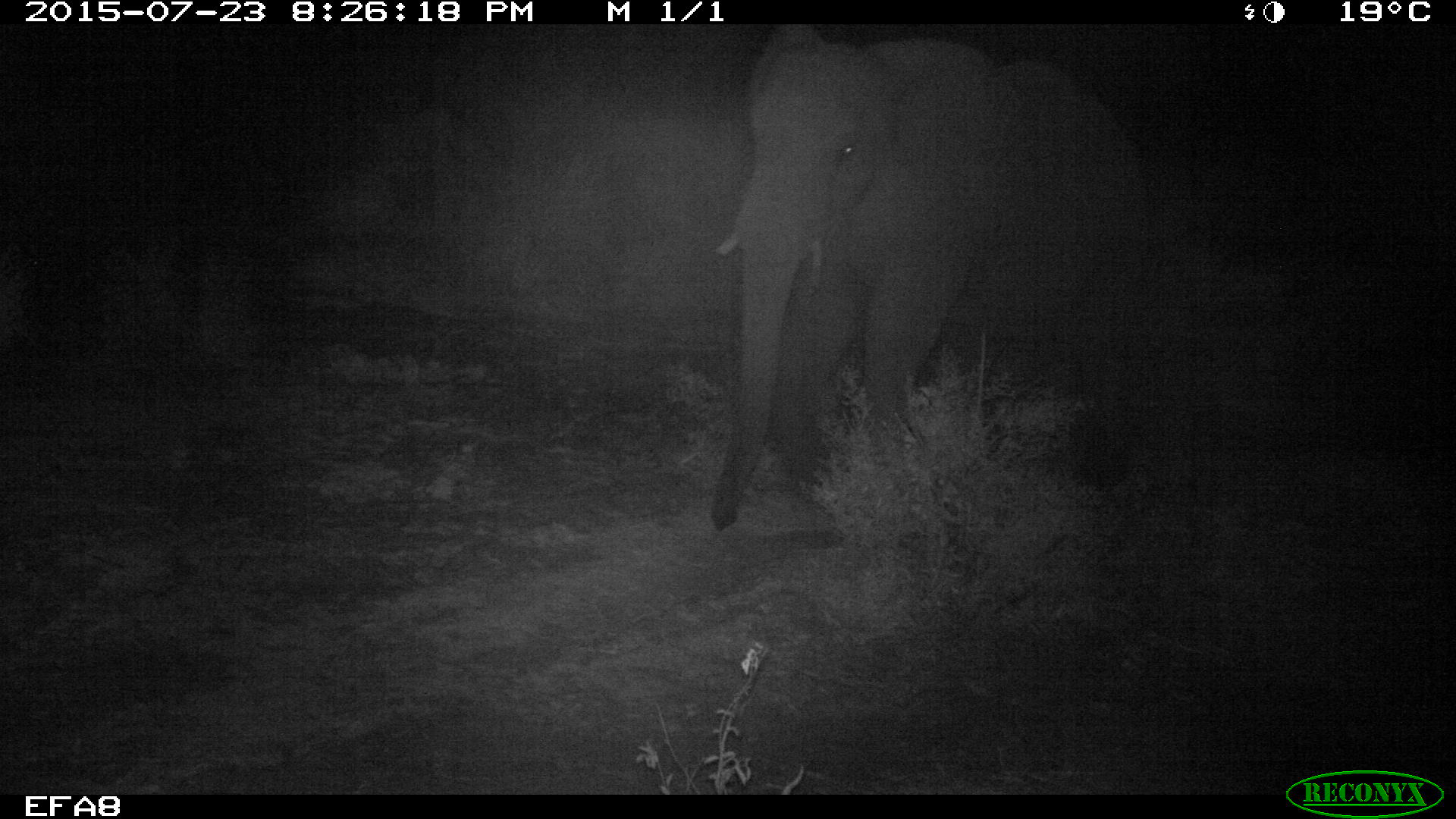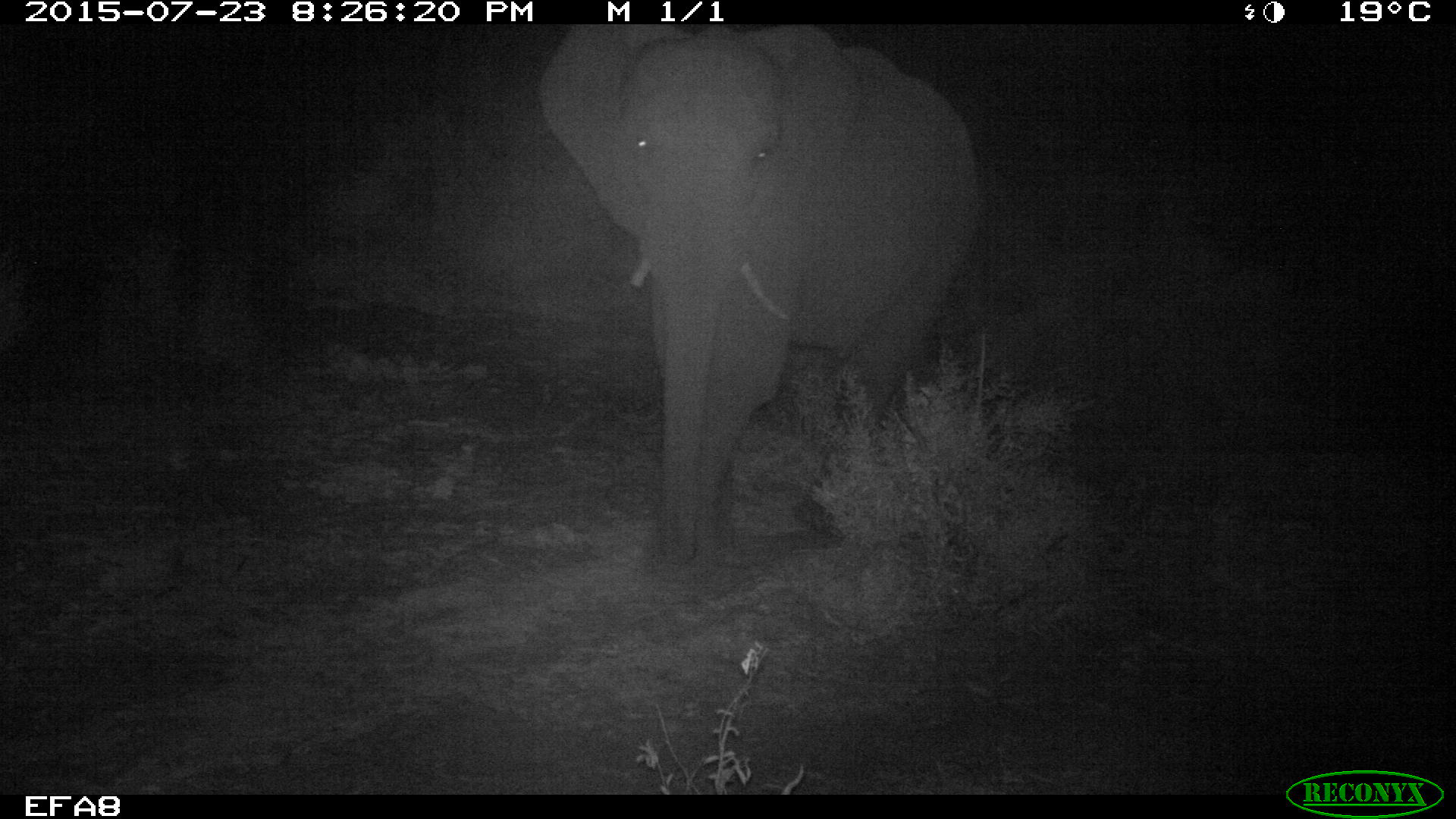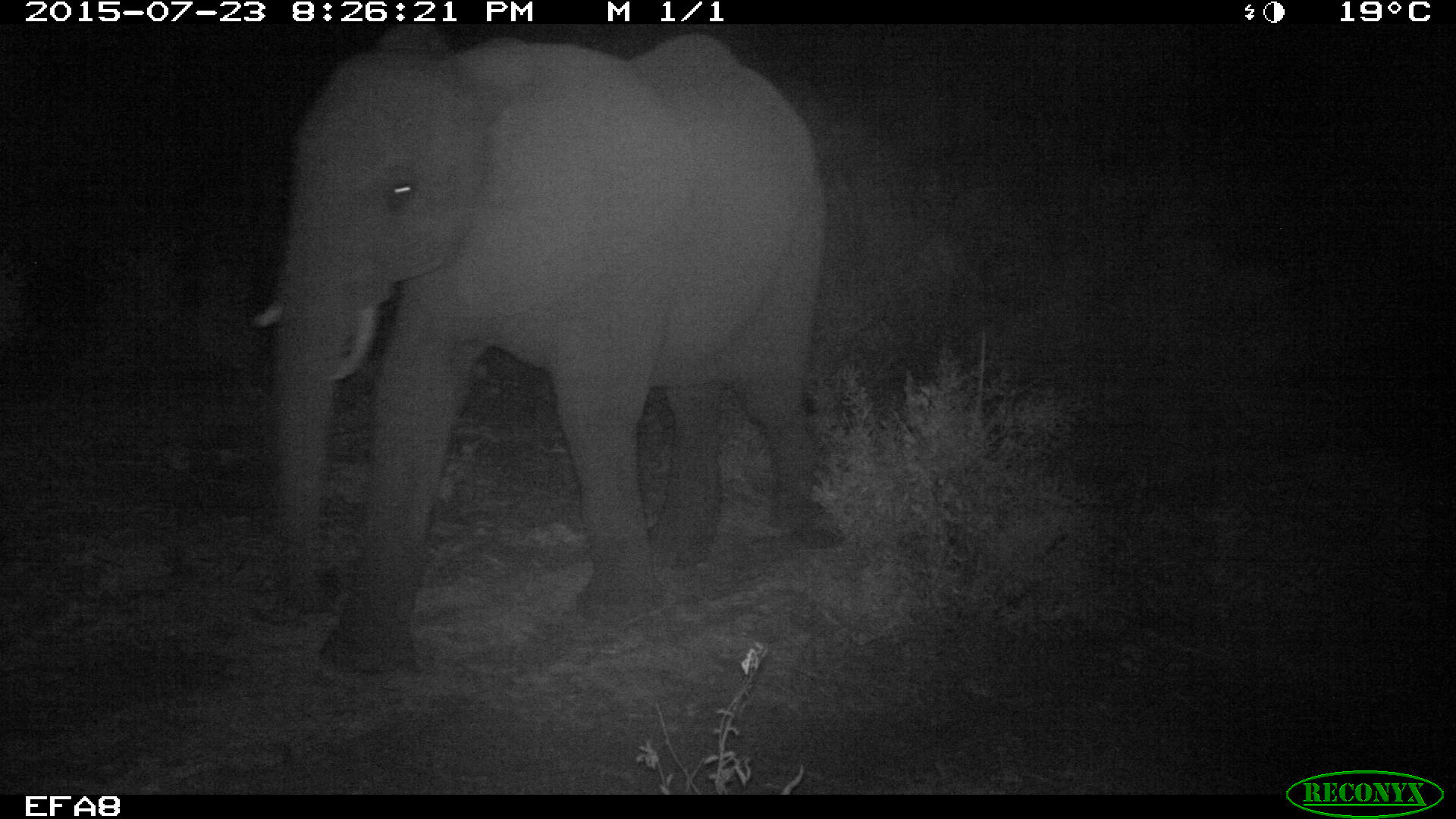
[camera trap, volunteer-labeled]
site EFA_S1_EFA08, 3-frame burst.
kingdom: Animalia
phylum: Chordata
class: Mammalia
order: Proboscidea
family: Elephantidae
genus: Loxodonta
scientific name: Loxodonta africana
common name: african bush elephant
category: elephant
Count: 1.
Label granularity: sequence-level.